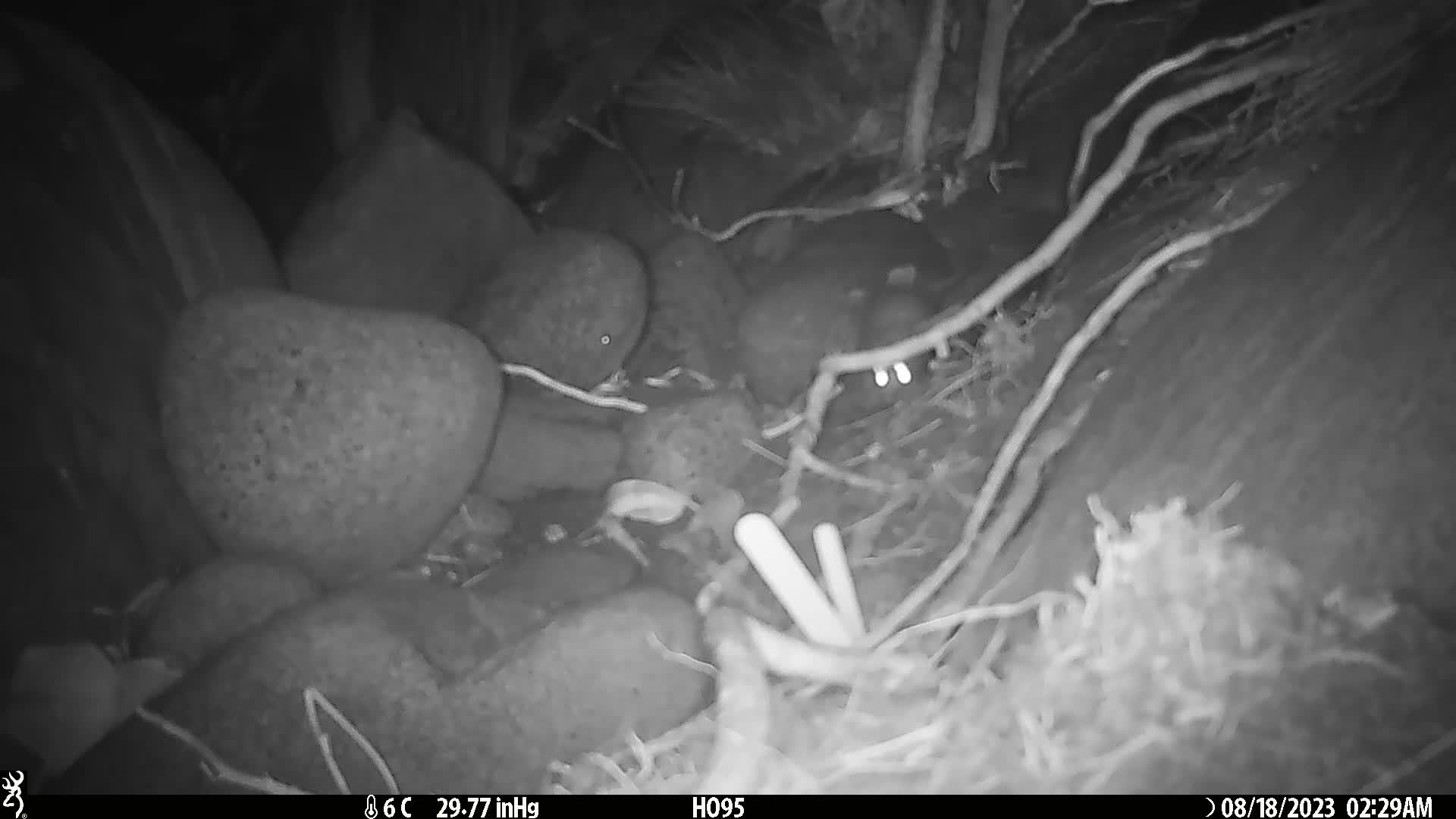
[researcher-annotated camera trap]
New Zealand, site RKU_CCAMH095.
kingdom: Animalia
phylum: Chordata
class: Mammalia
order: Rodentia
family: Muridae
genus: Rattus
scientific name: Rattus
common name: rat